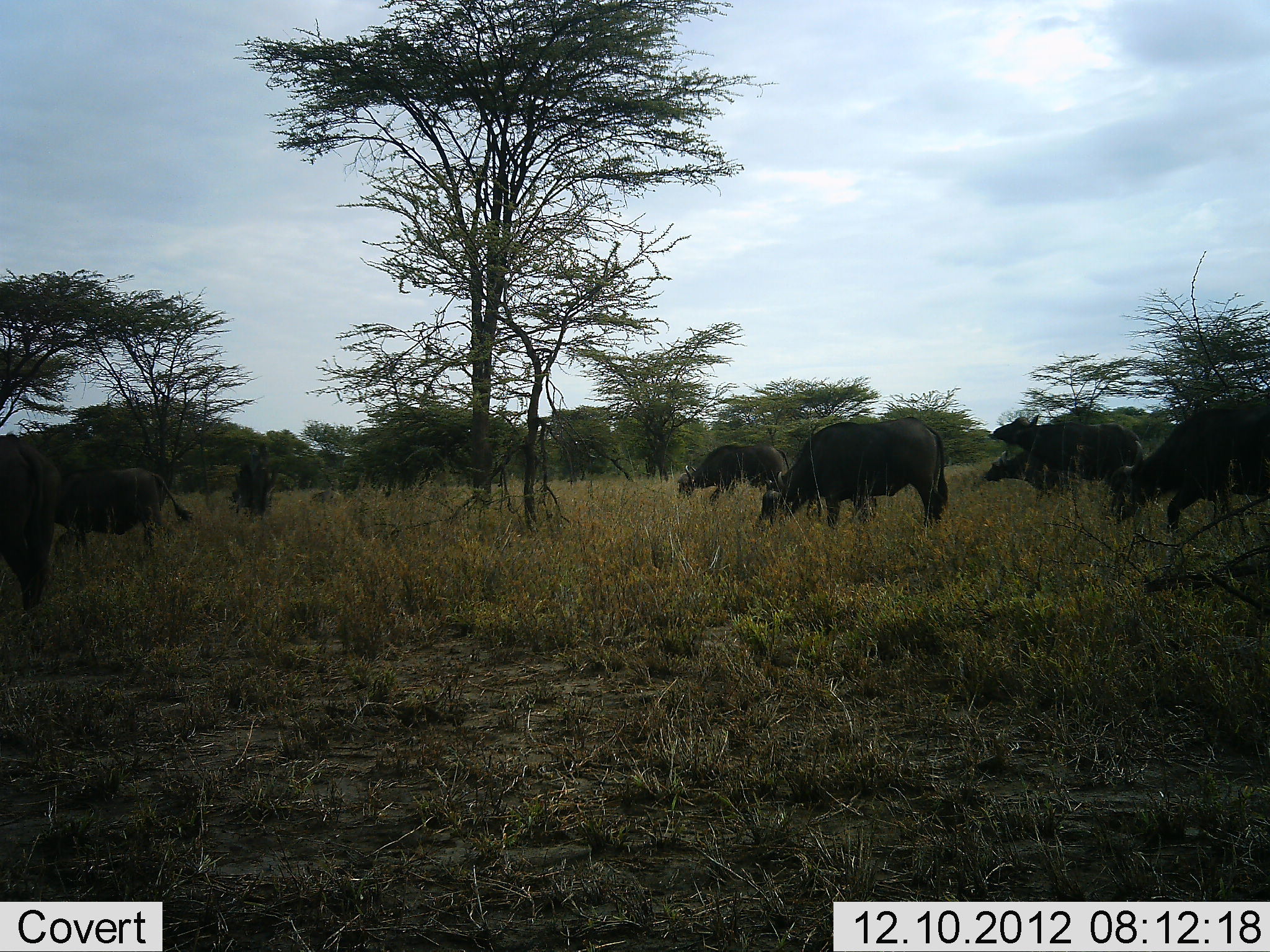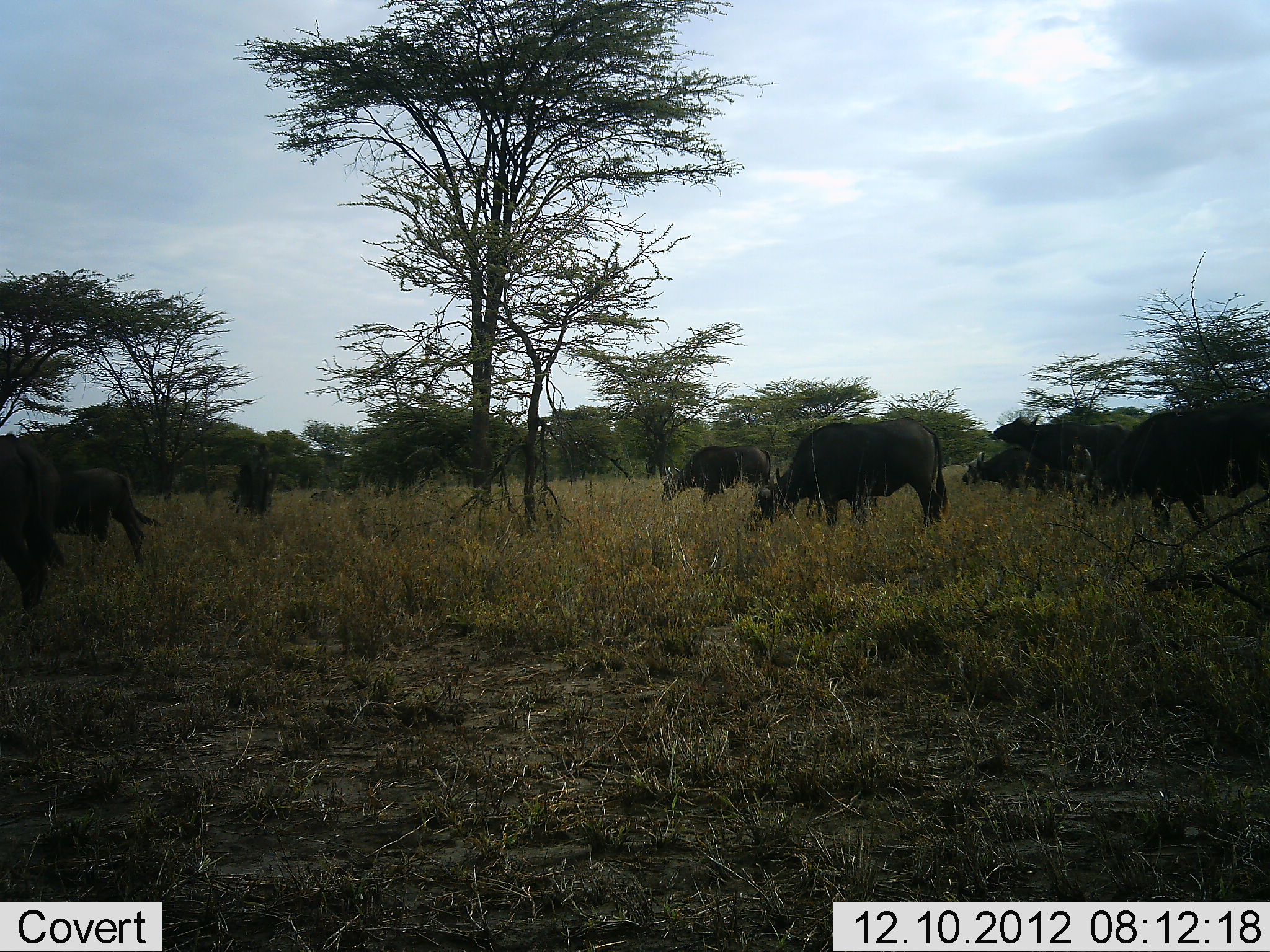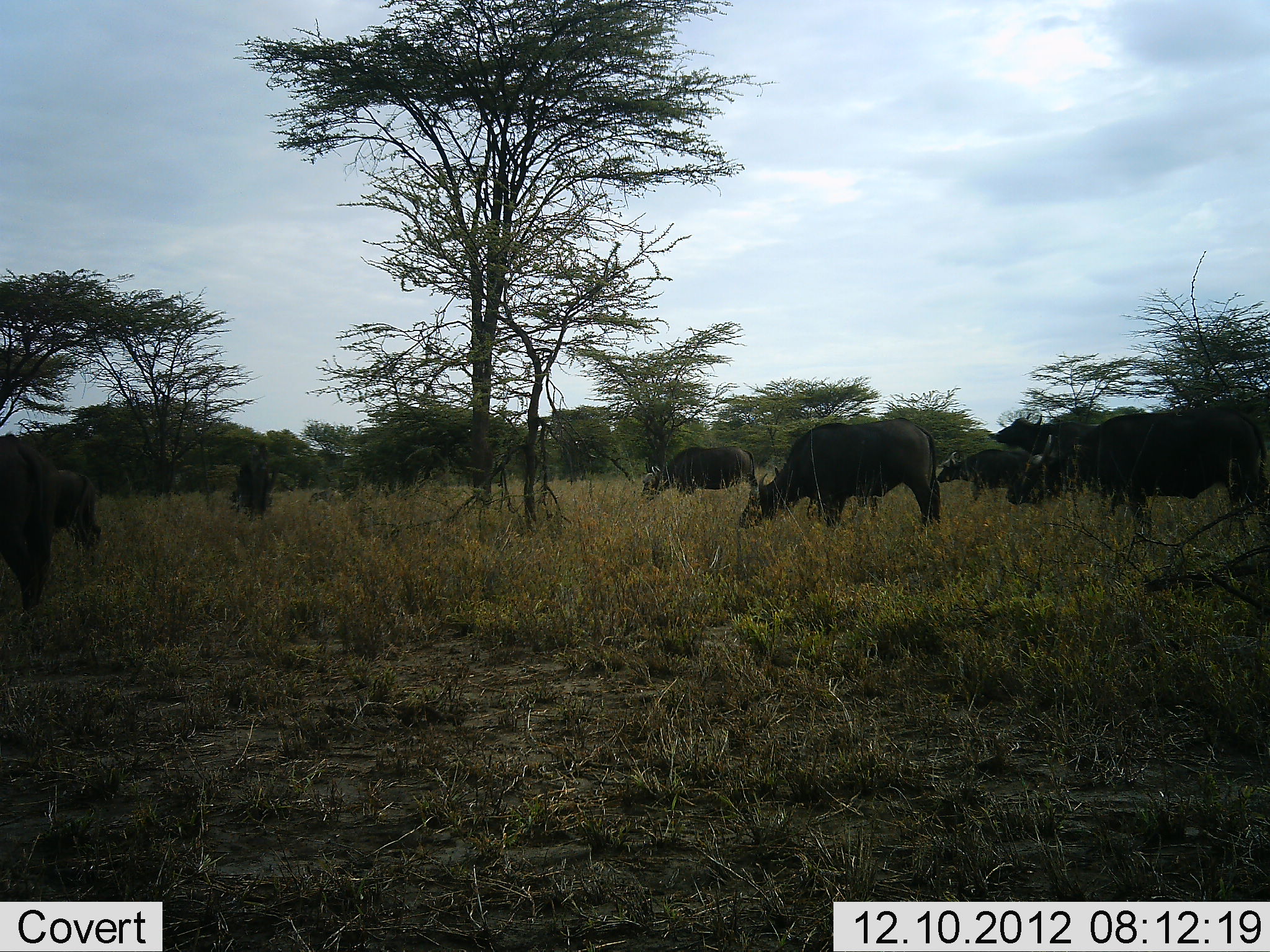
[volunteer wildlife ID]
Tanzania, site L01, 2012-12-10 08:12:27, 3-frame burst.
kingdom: Animalia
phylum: Chordata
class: Mammalia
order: Artiodactyla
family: Bovidae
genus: Syncerus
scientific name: Syncerus caffer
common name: cape buffalo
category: buffalo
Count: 8.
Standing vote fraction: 33%.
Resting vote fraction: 0%.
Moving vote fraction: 80%.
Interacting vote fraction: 0%.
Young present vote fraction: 0%.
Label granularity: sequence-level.